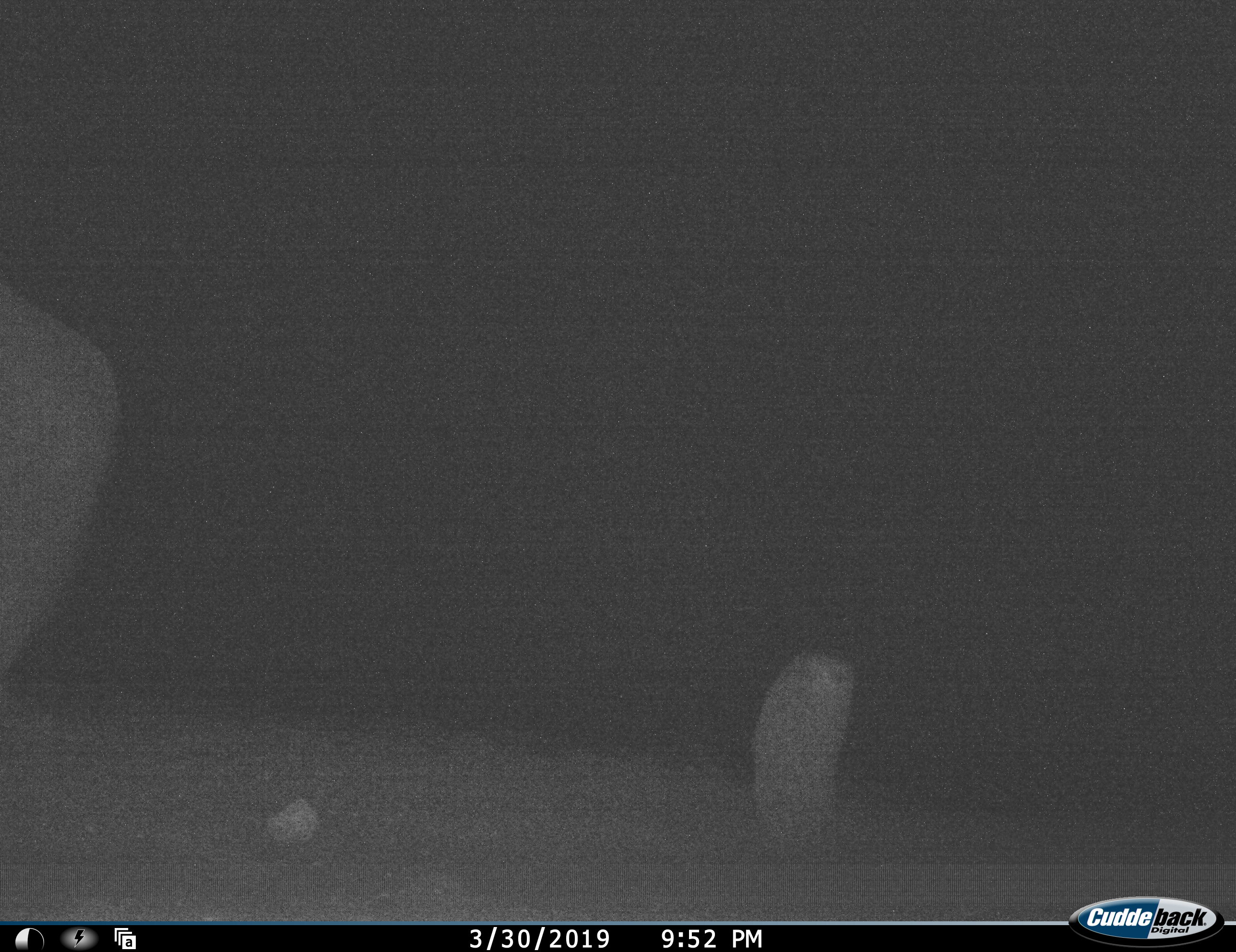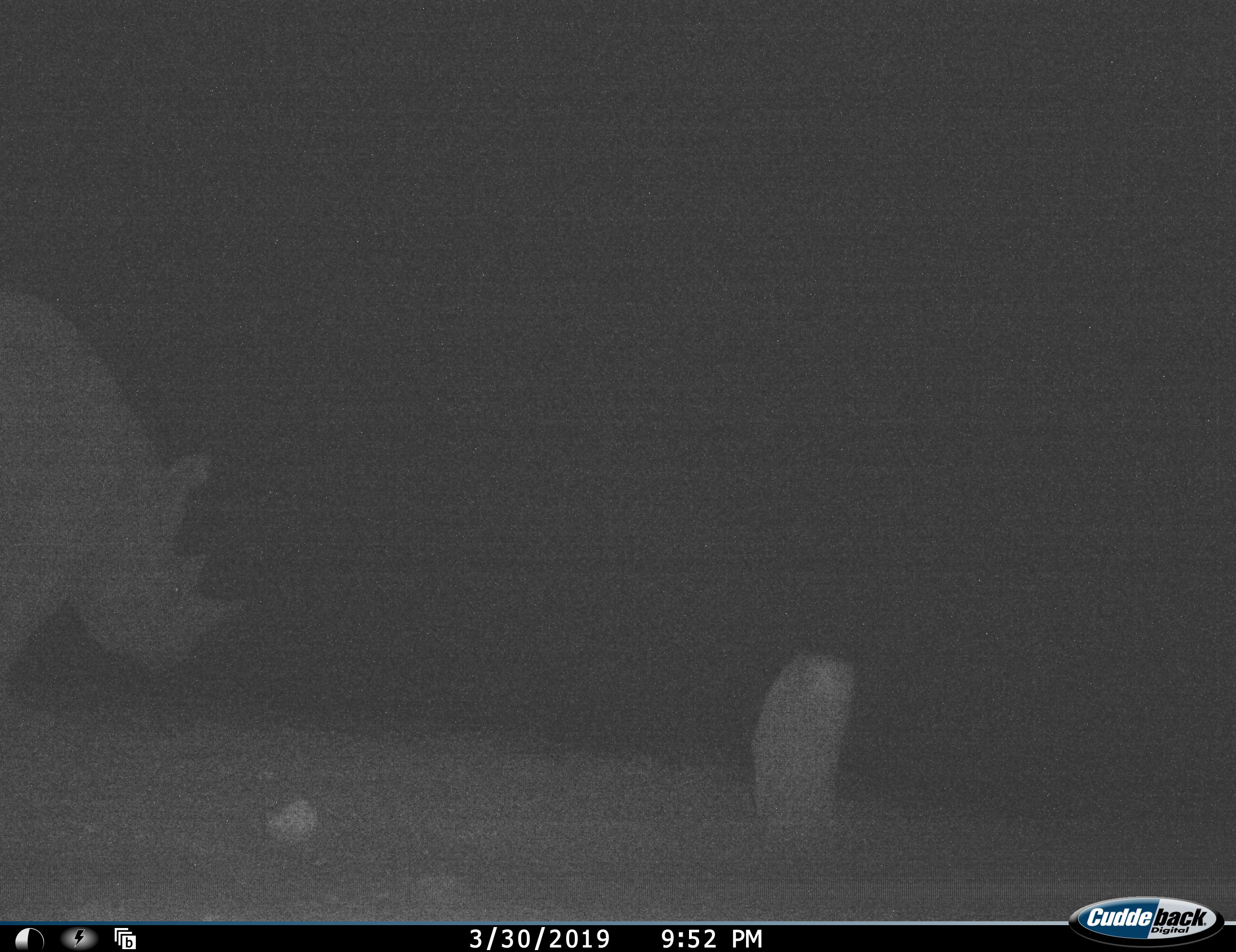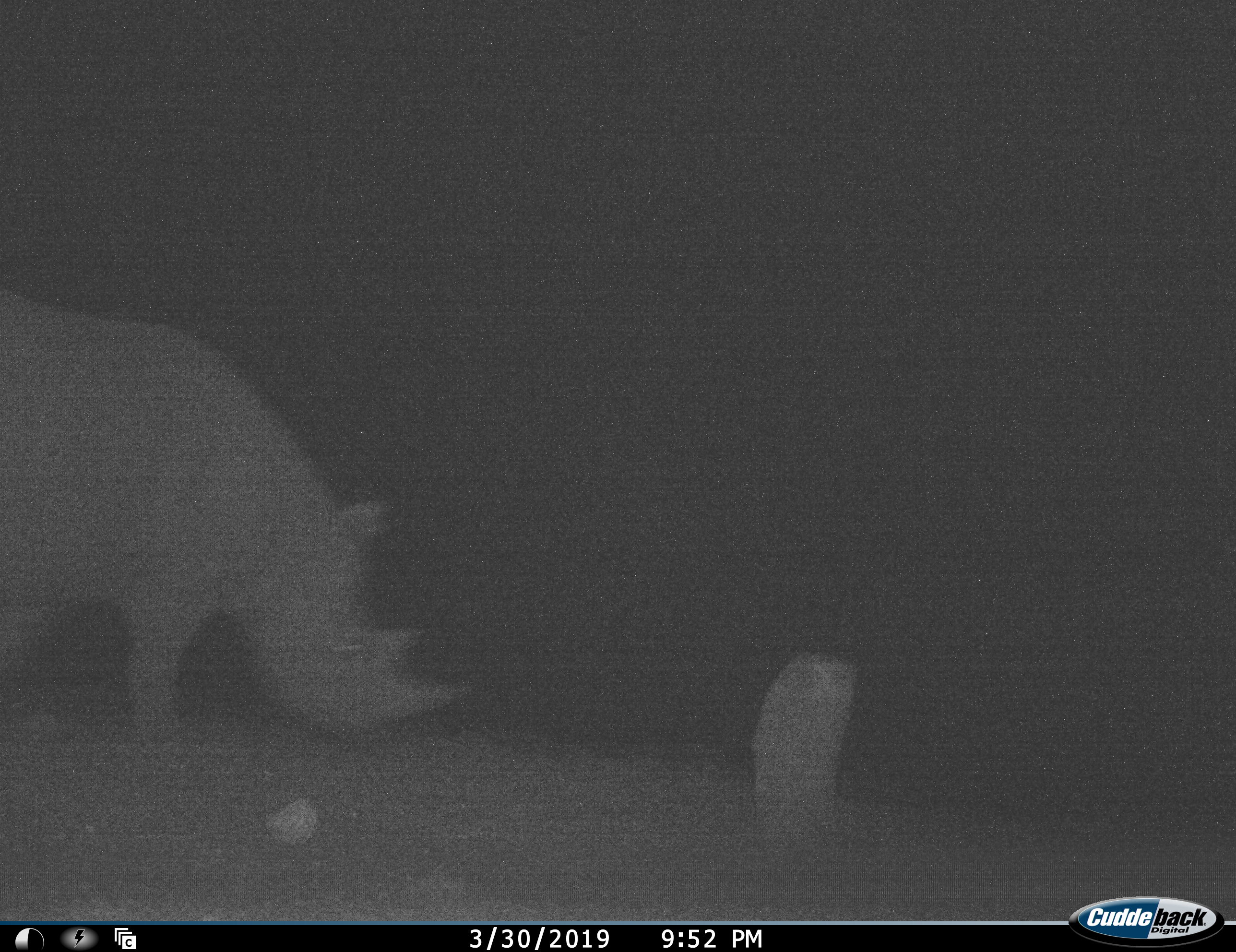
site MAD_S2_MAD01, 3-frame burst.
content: unidentified animal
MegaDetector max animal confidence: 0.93